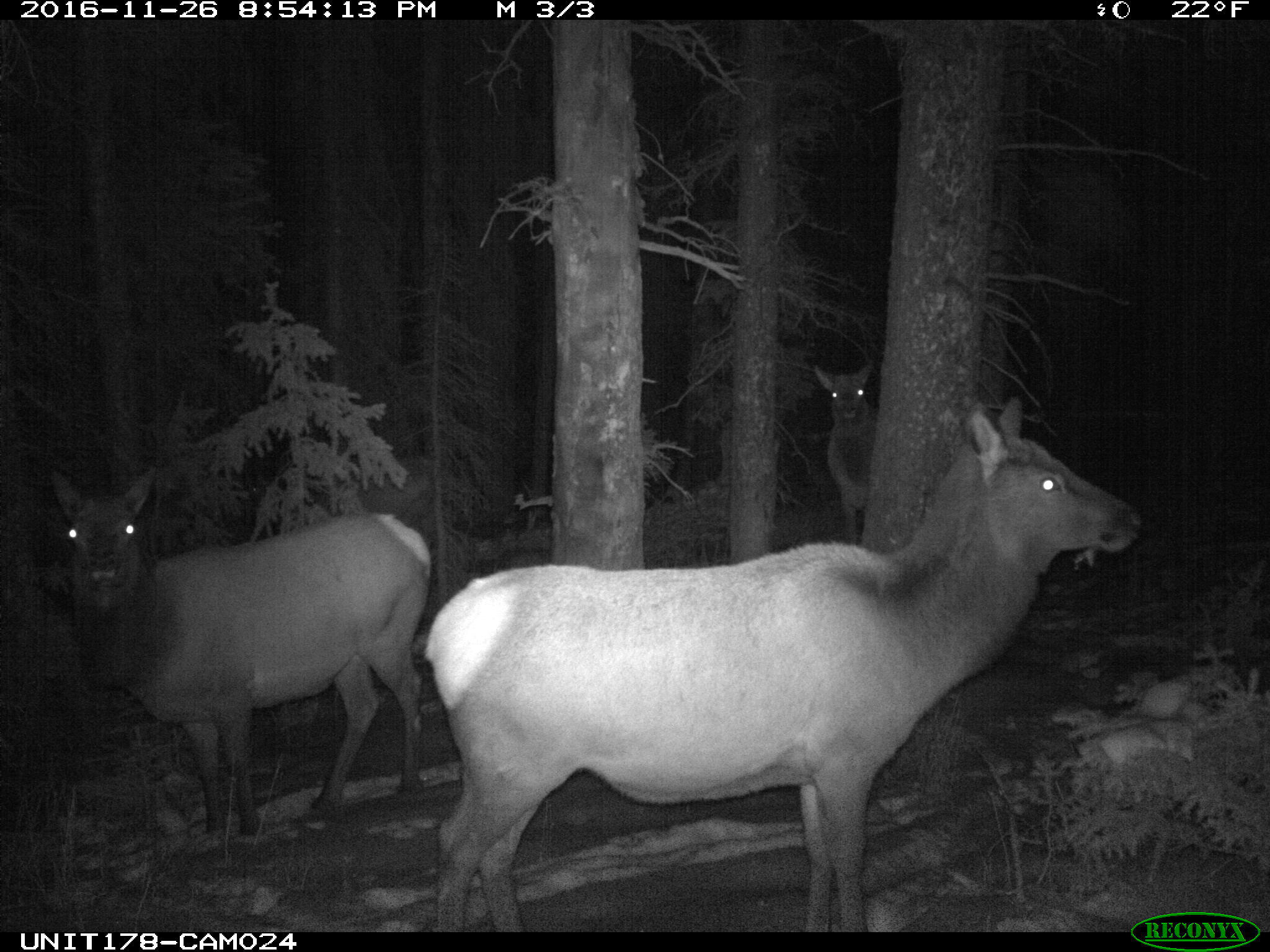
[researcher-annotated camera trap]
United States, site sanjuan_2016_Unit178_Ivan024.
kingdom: Animalia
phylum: Chordata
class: Mammalia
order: Artiodactyla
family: Cervidae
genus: Cervus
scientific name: Cervus elaphus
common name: red deer